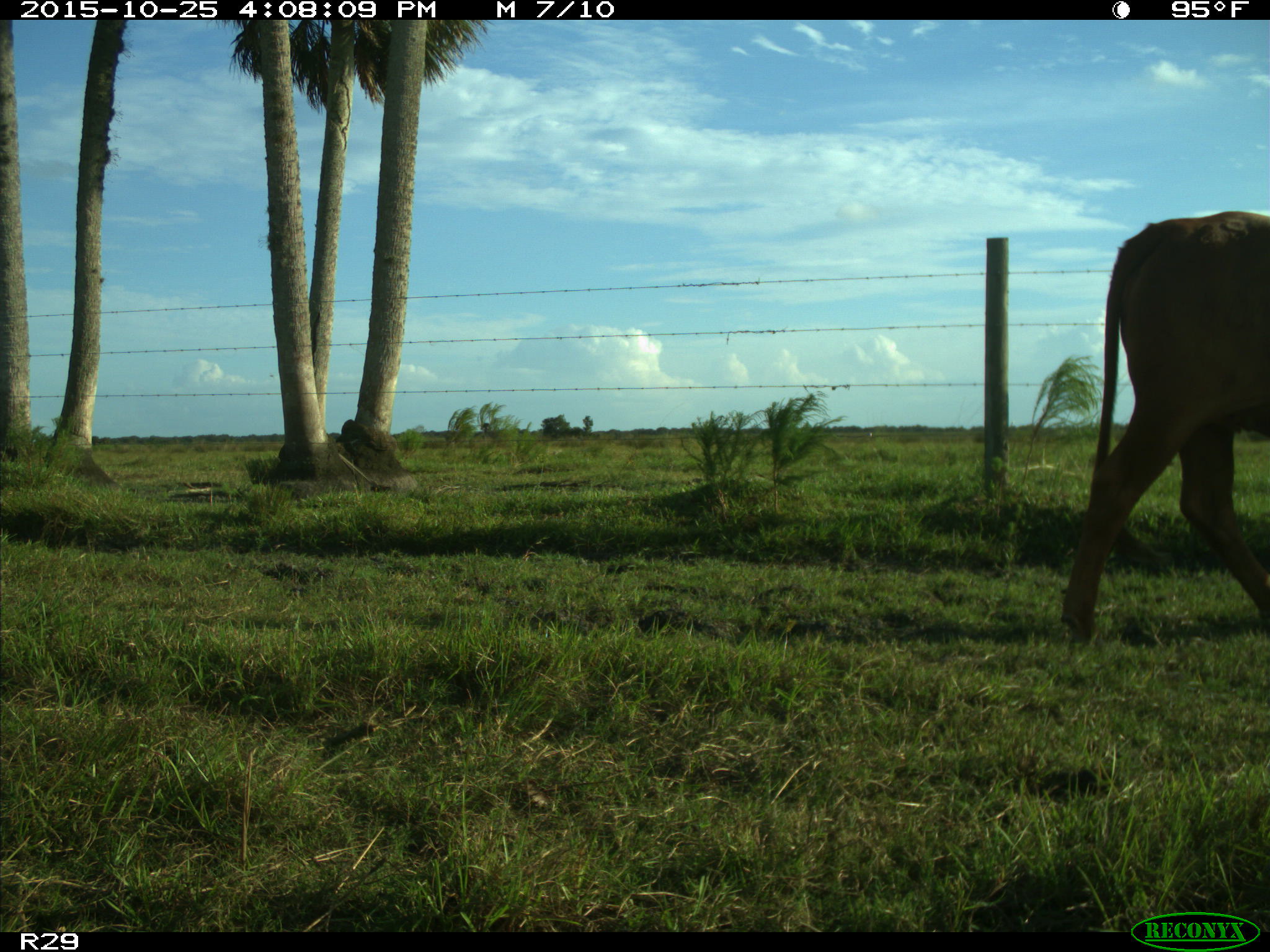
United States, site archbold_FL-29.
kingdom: Animalia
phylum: Chordata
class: Mammalia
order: Artiodactyla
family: Bovidae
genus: Bos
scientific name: Bos taurus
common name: domestic cow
Bos taurus (domestic cow).